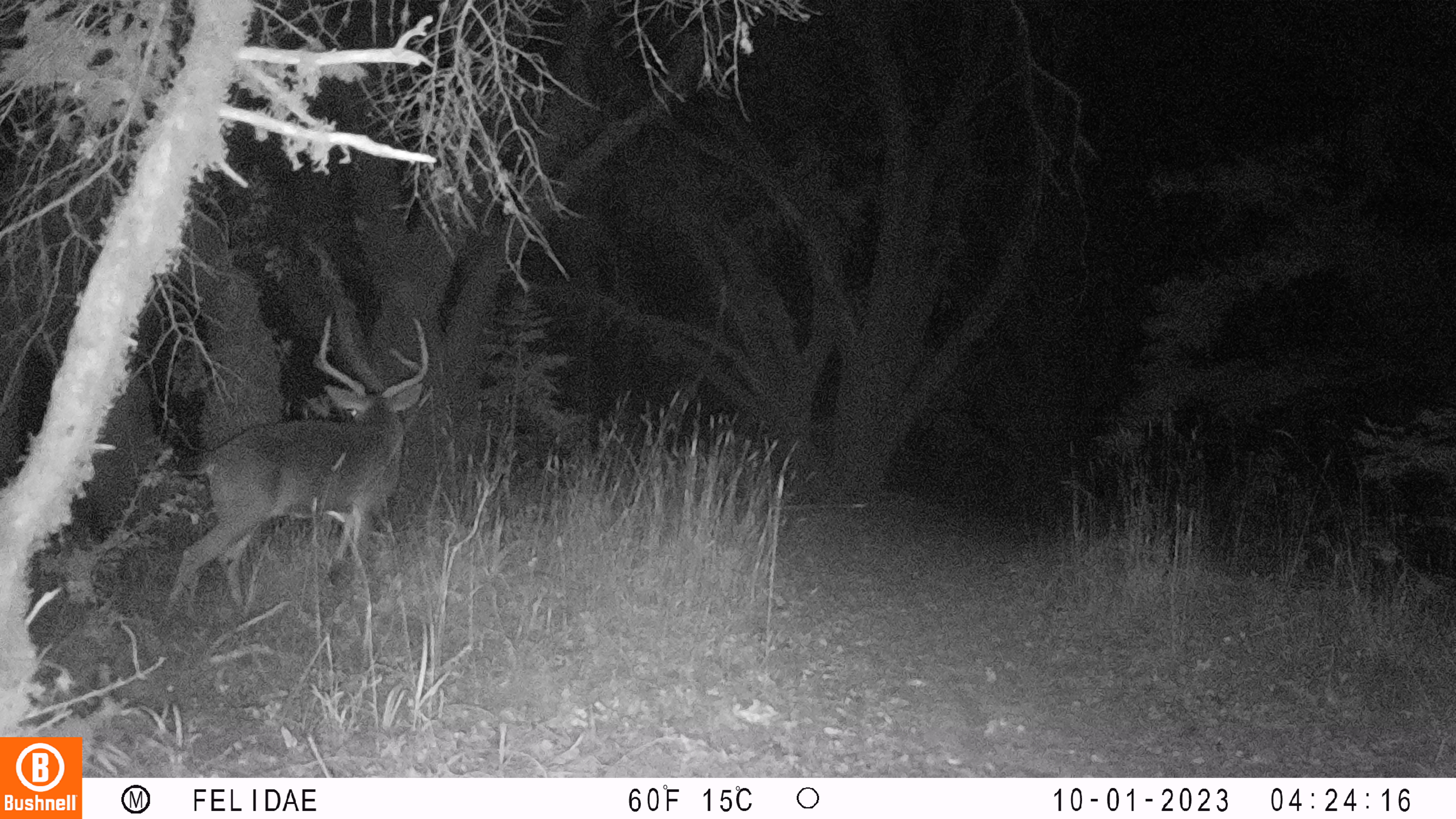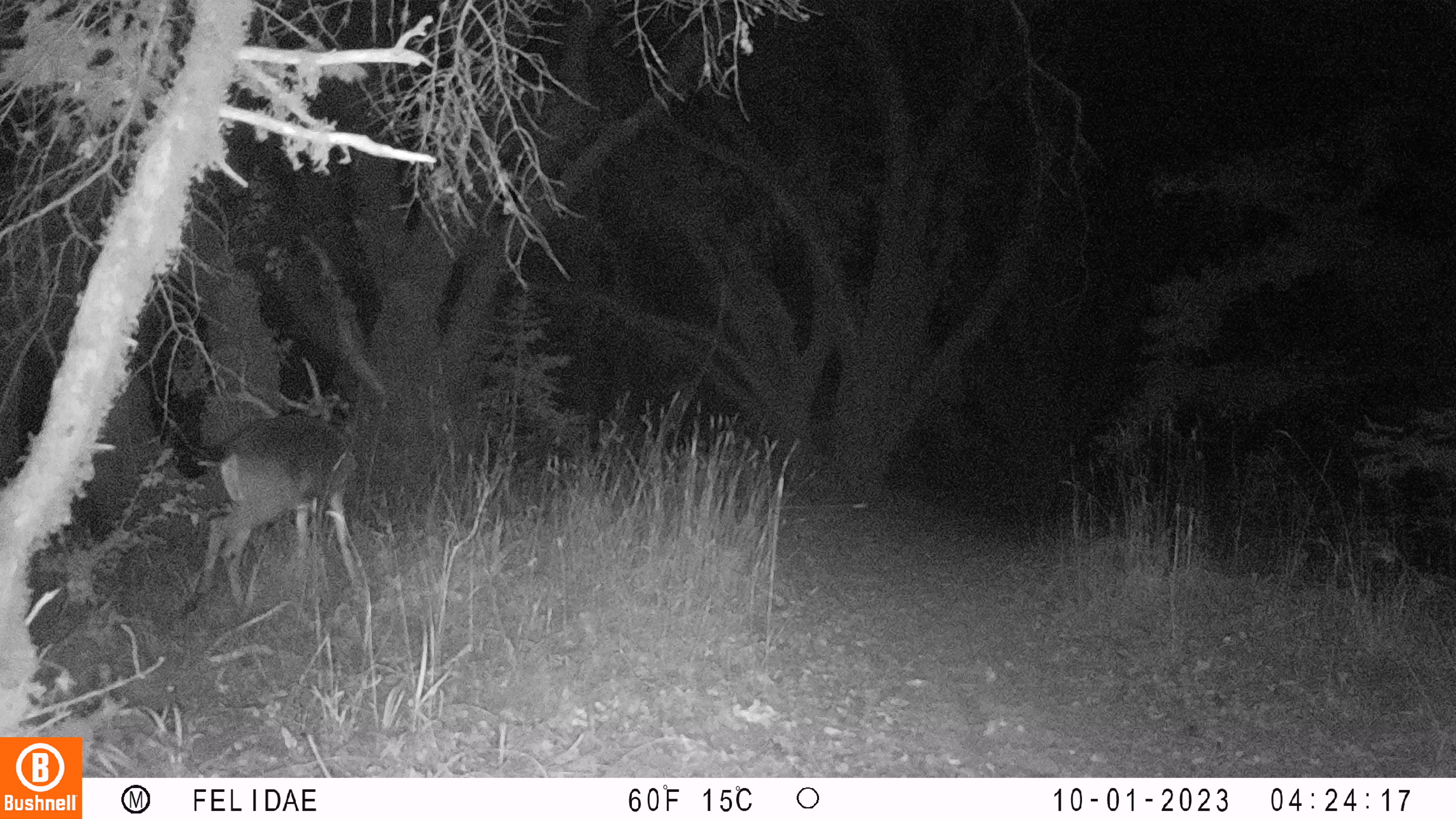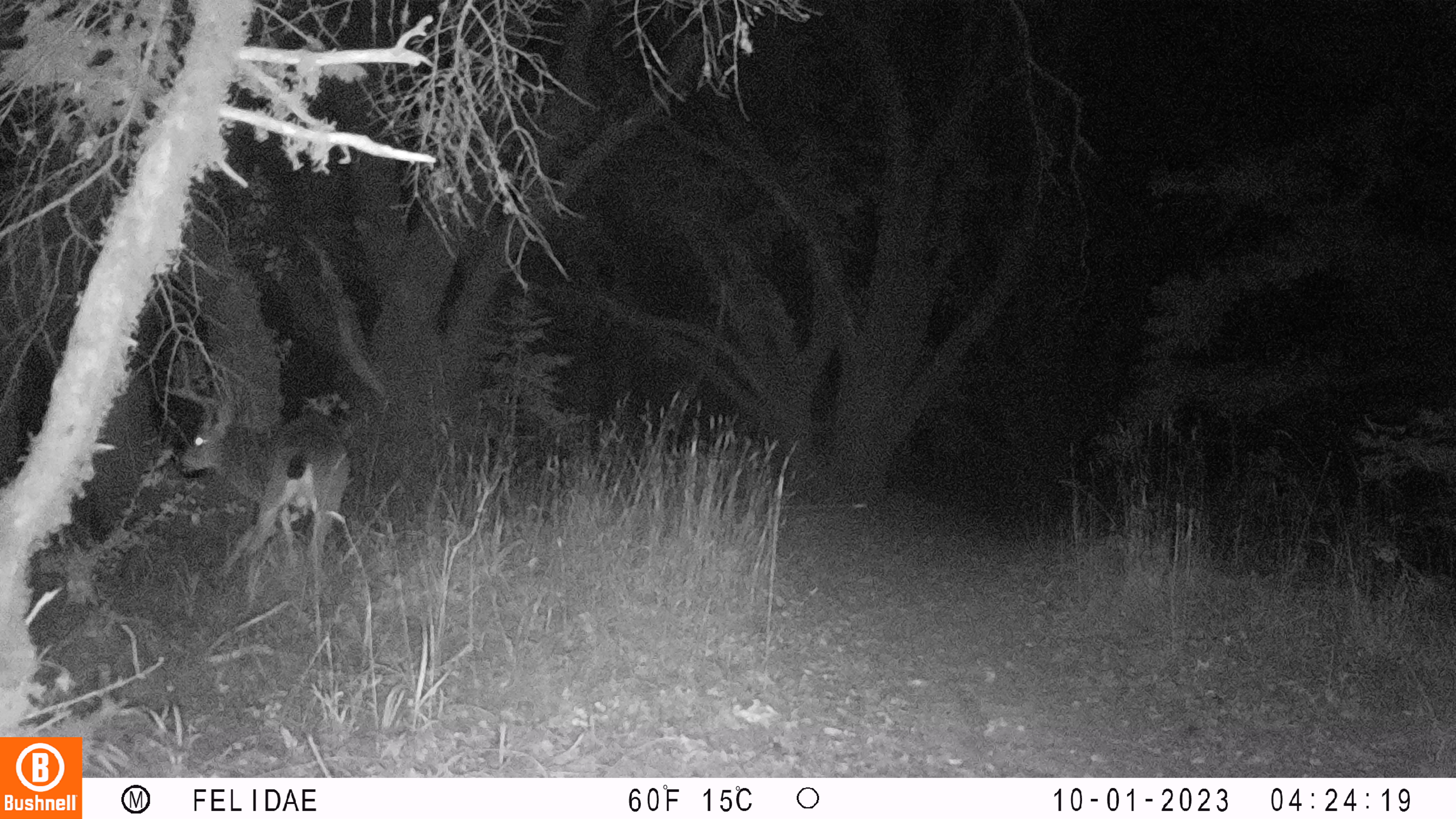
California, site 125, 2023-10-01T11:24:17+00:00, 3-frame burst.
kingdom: Animalia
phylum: Chordata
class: Mammalia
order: Artiodactyla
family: Cervidae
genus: Odocoileus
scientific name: Odocoileus hemionus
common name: mule deer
Mule deer (Odocoileus hemionus).